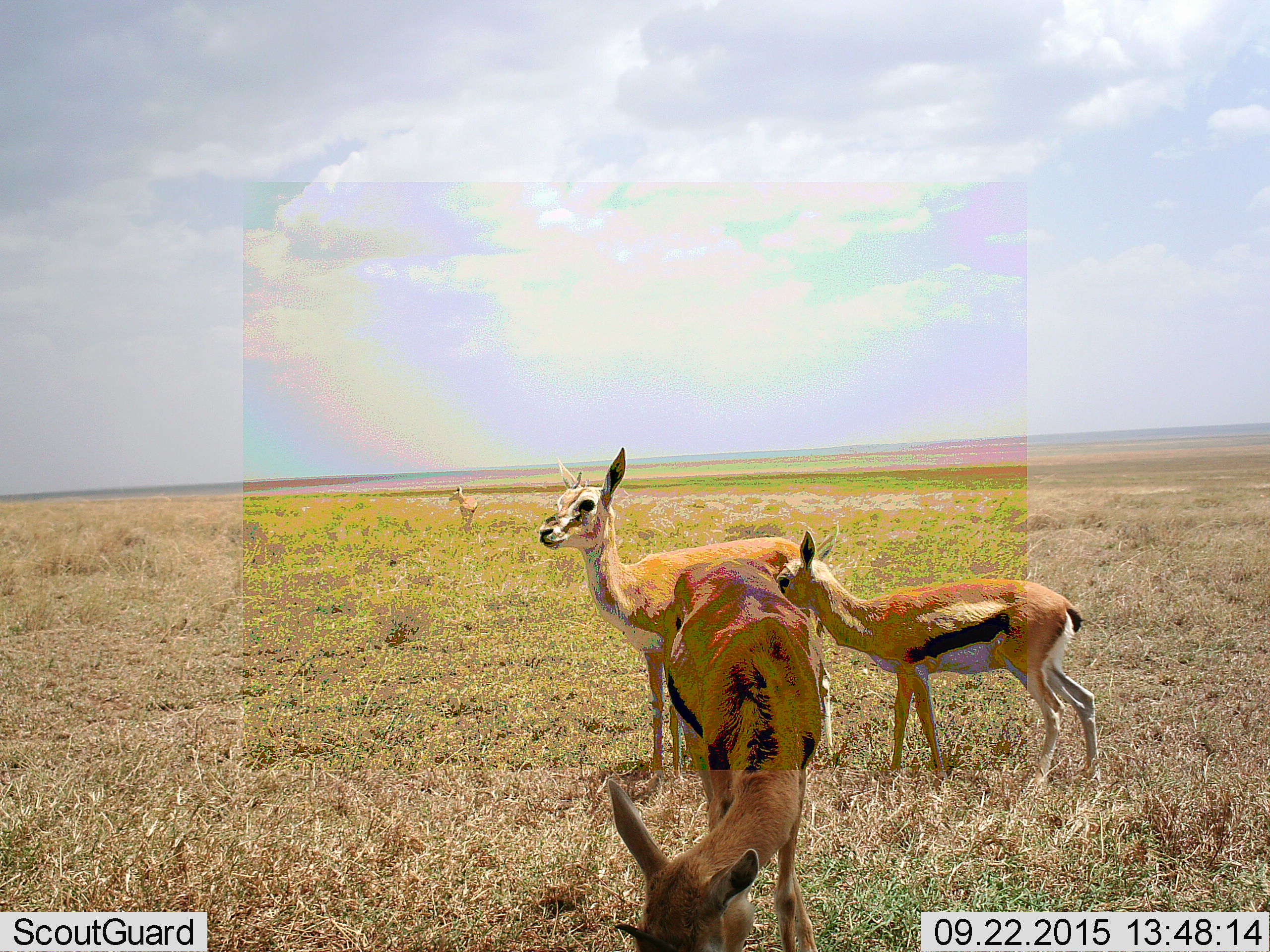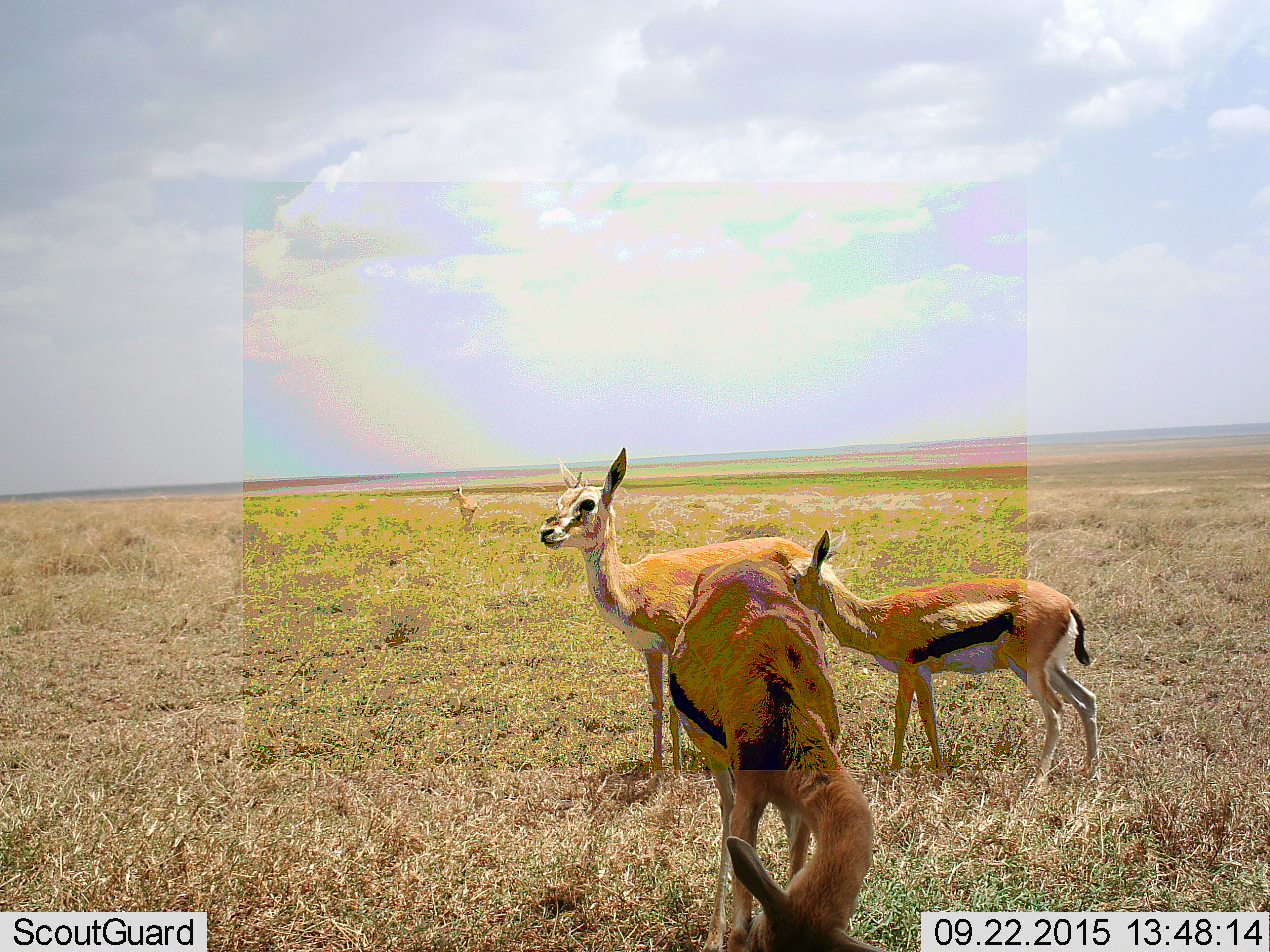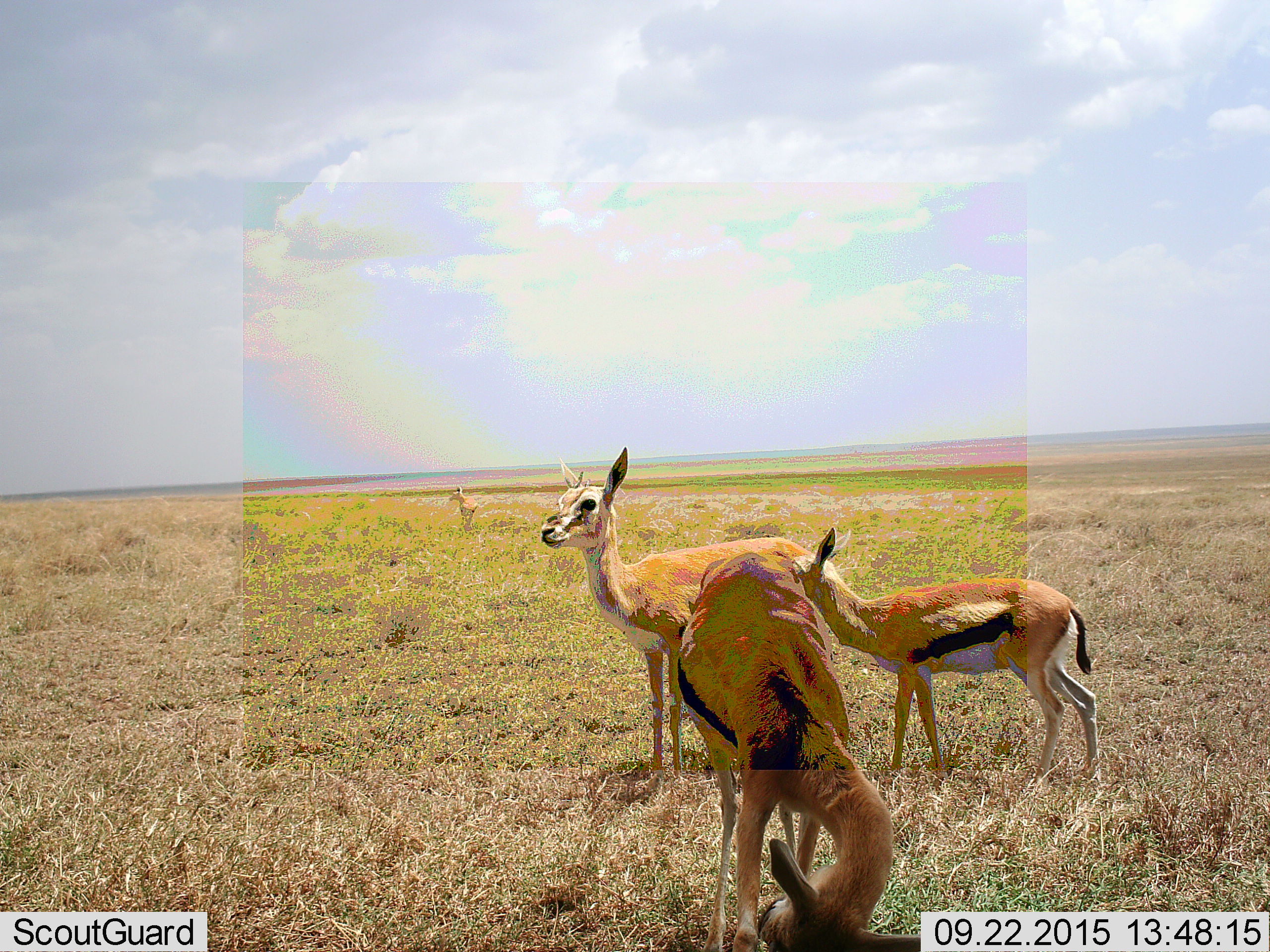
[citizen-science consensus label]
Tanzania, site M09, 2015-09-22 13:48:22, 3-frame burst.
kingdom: Animalia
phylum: Chordata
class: Mammalia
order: Artiodactyla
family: Bovidae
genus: Eudorcas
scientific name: Eudorcas thomsonii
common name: thomson's gazelle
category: gazellethomsons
Gazellethomsons (thomson's gazelle) (Eudorcas thomsonii), count 4. Behavior (volunteer vote fractions): standing 88%, resting 12%, moving 12%, interacting 12%. Young present (vote fraction): 75%. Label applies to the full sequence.